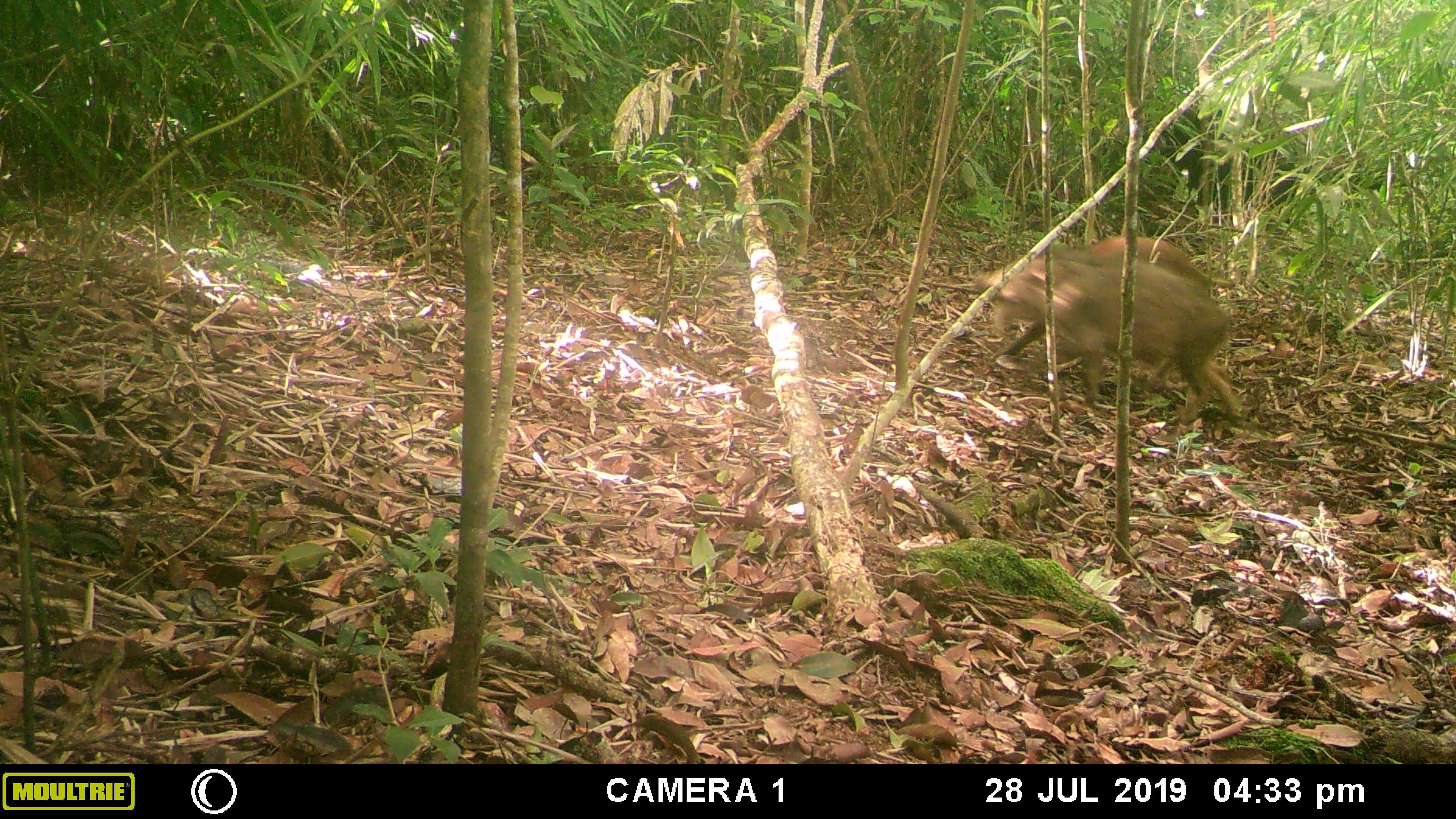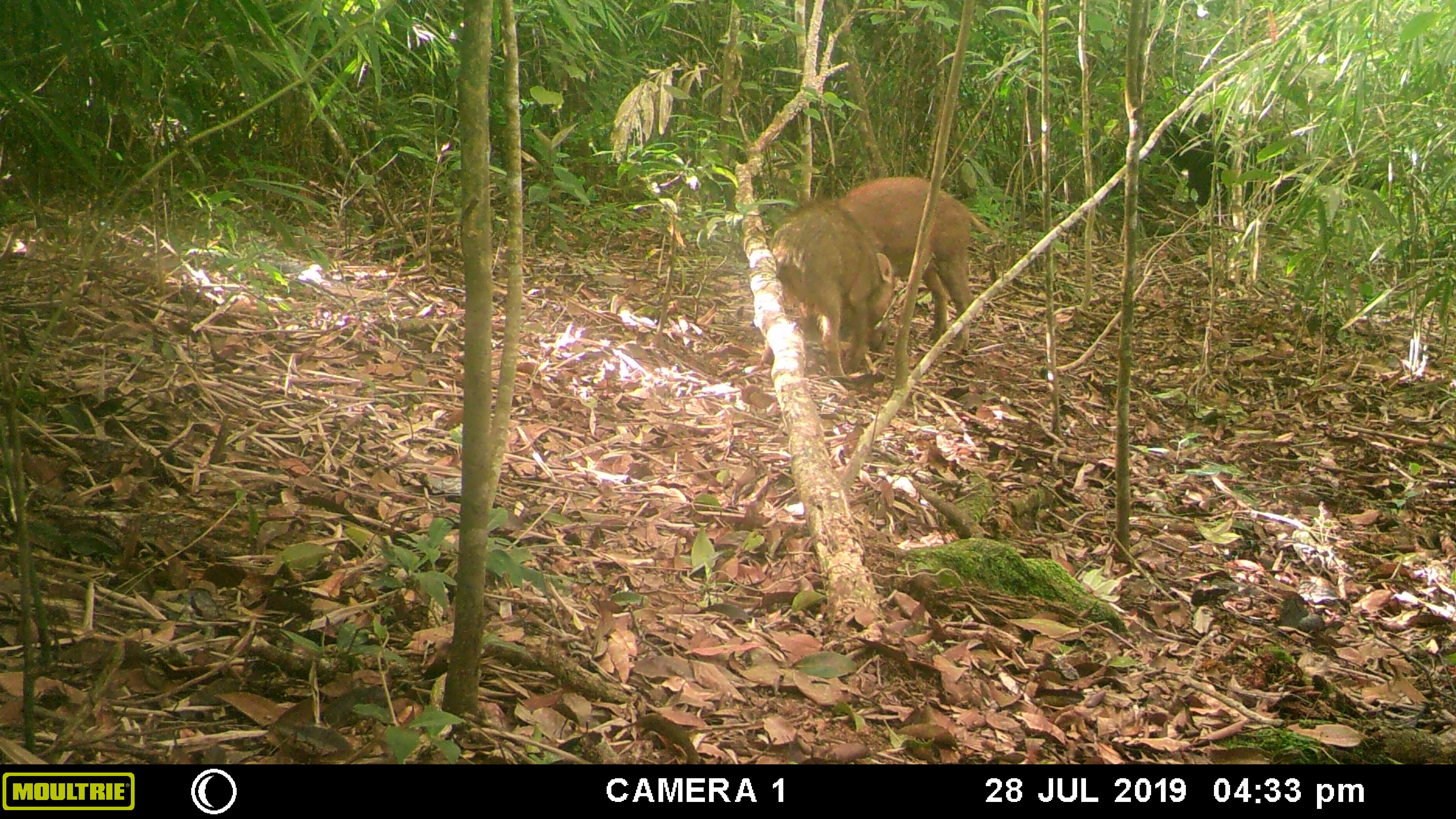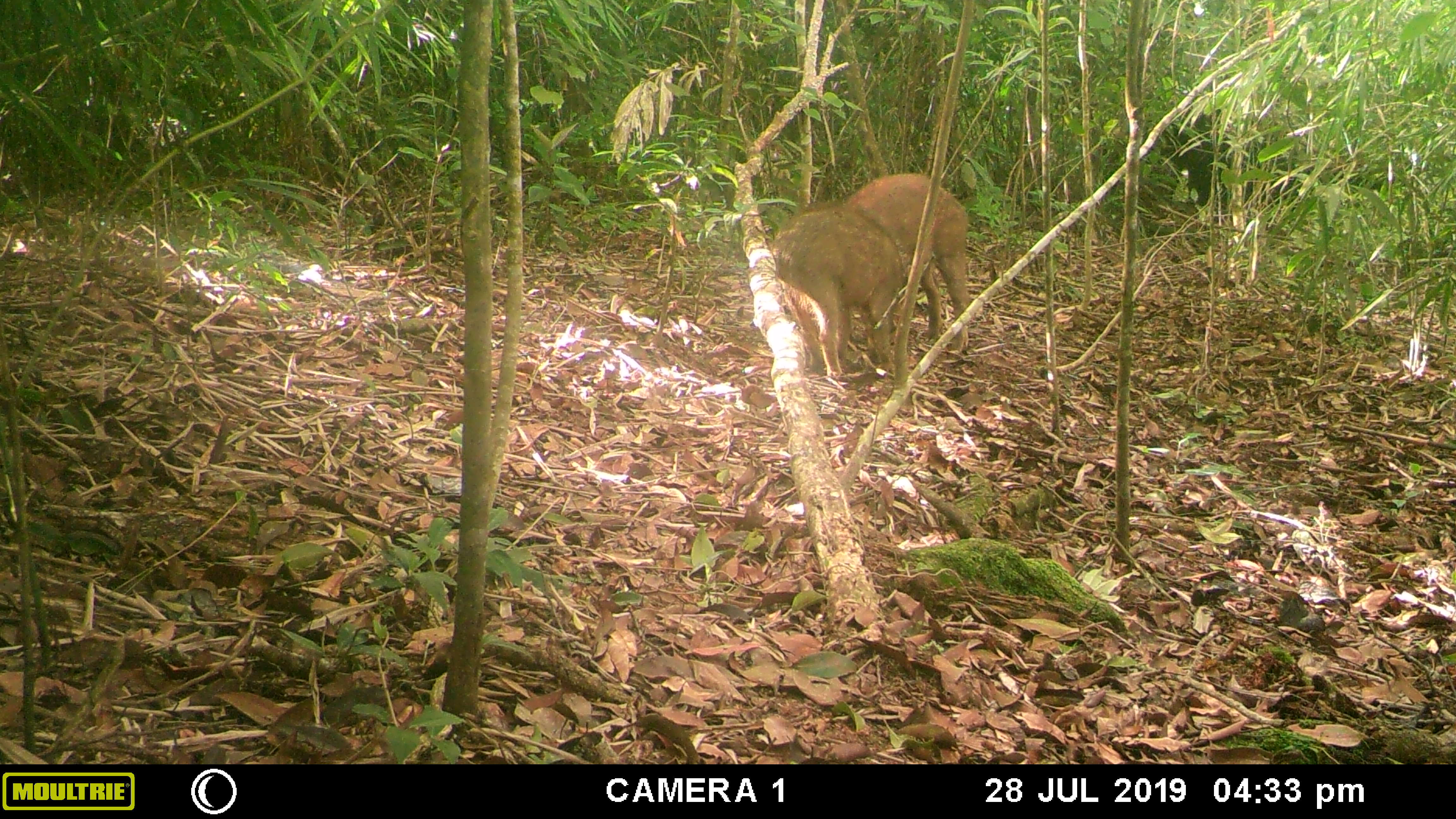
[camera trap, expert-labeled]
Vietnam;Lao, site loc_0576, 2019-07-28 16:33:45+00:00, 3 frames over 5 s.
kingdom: Animalia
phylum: Chordata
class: Mammalia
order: Artiodactyla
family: Suidae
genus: Sus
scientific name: Sus scrofa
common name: eurasian wild pig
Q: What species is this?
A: Eurasian wild pig (Sus scrofa).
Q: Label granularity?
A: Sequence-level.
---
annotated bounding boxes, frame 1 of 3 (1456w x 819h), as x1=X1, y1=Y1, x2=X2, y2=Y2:
eurasian wild pig: x1=984, y1=257, x2=1240, y2=424; x1=994, y1=236, x2=1227, y2=383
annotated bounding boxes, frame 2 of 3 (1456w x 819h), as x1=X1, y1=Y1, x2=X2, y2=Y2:
eurasian wild pig: x1=829, y1=176, x2=998, y2=356; x1=757, y1=195, x2=893, y2=381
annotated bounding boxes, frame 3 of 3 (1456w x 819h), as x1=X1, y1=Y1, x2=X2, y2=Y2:
eurasian wild pig: x1=835, y1=173, x2=969, y2=372; x1=769, y1=202, x2=904, y2=376